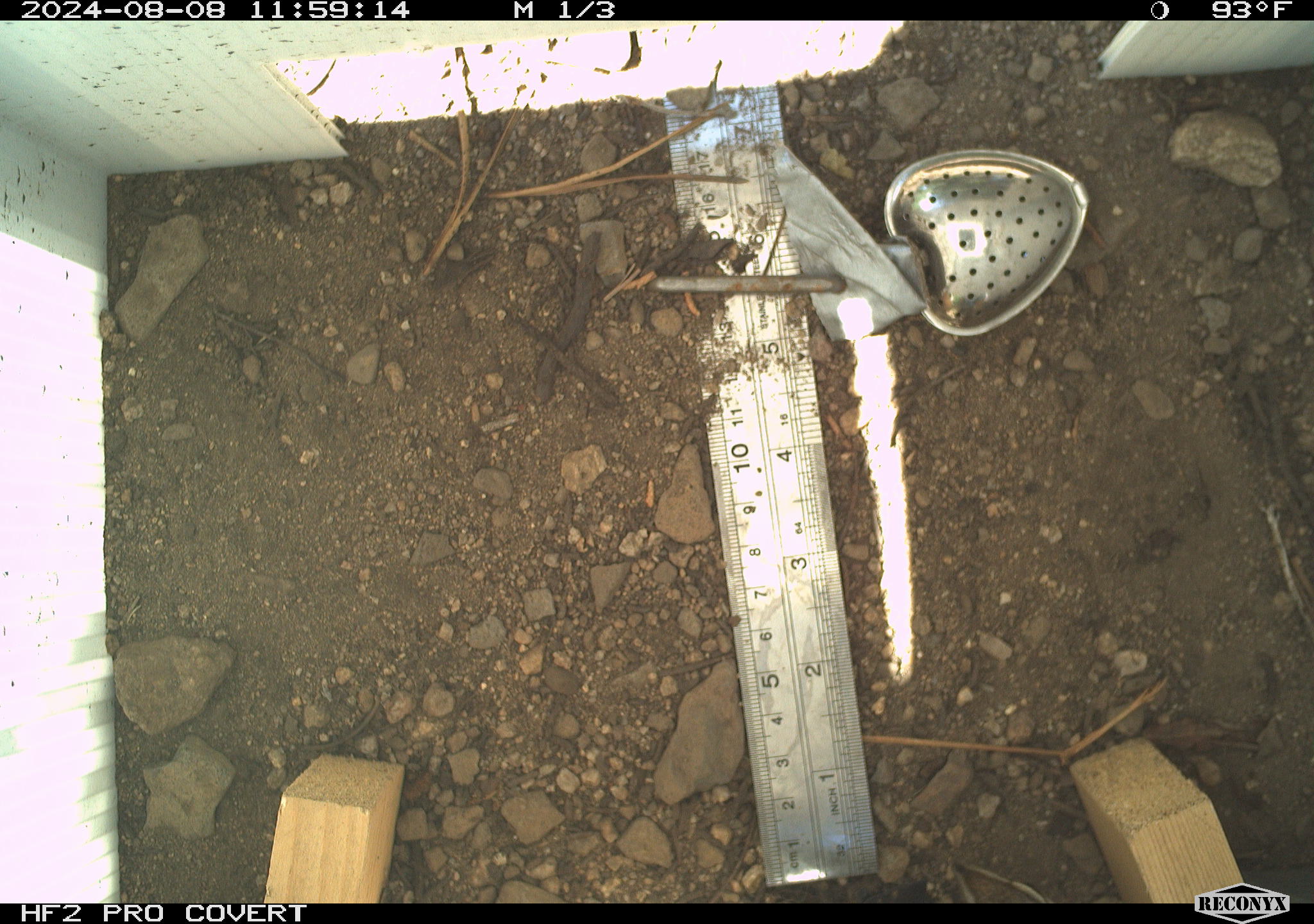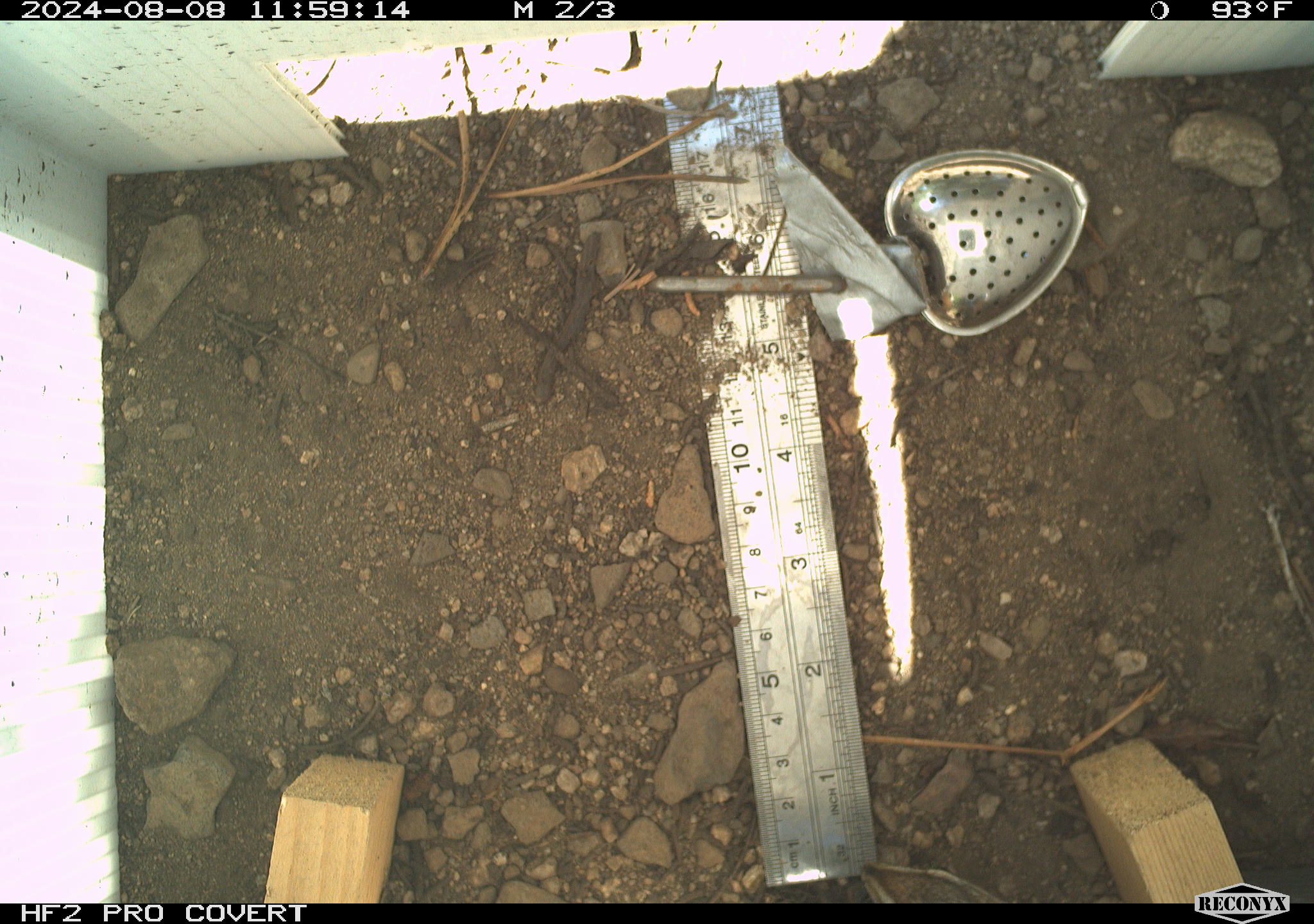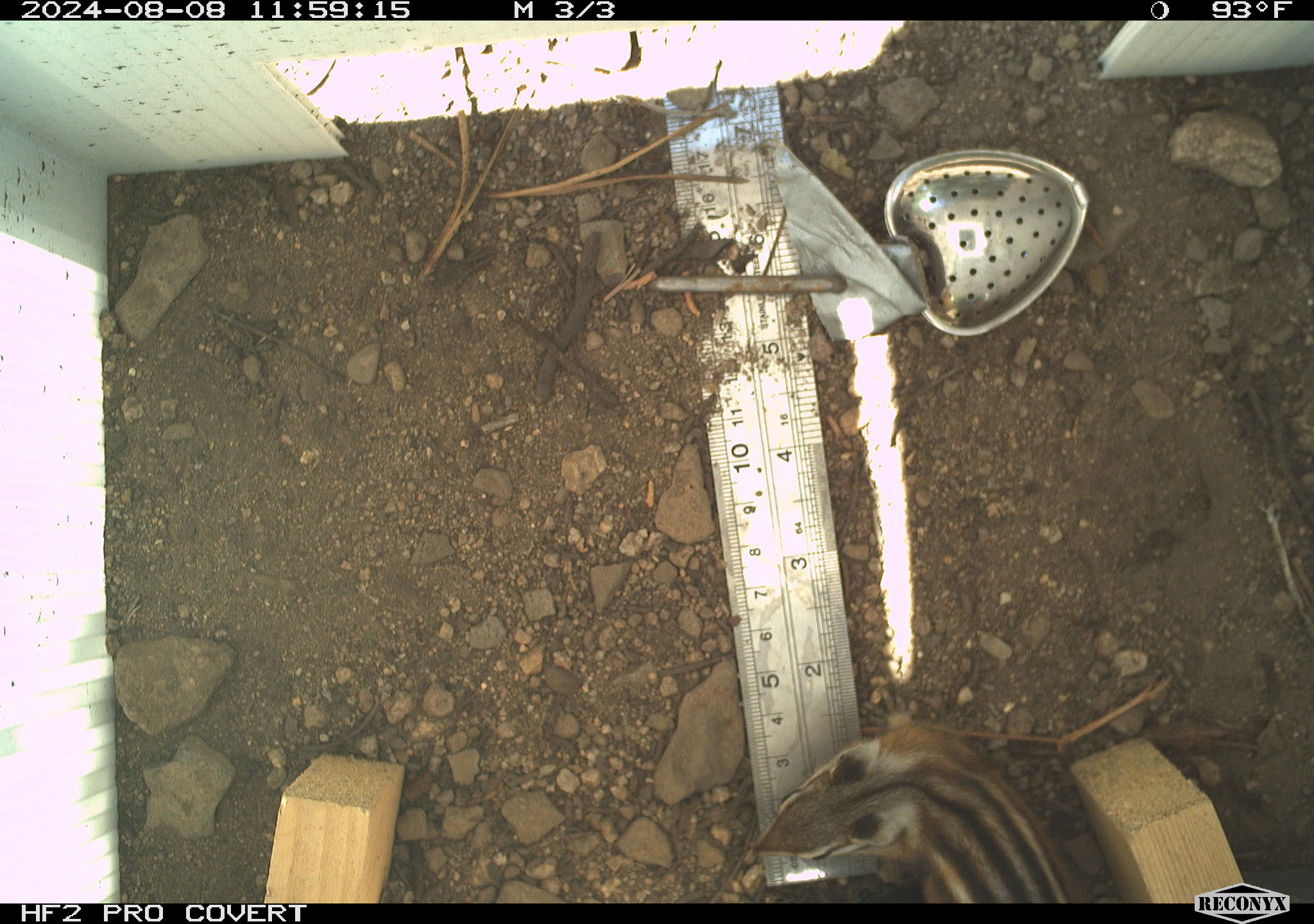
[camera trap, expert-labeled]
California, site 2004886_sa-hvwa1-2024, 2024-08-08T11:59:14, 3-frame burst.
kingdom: Animalia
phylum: Chordata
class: Mammalia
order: Rodentia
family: Sciuridae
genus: Neotamias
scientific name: Neotamias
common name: western chipmunks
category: neotamias species